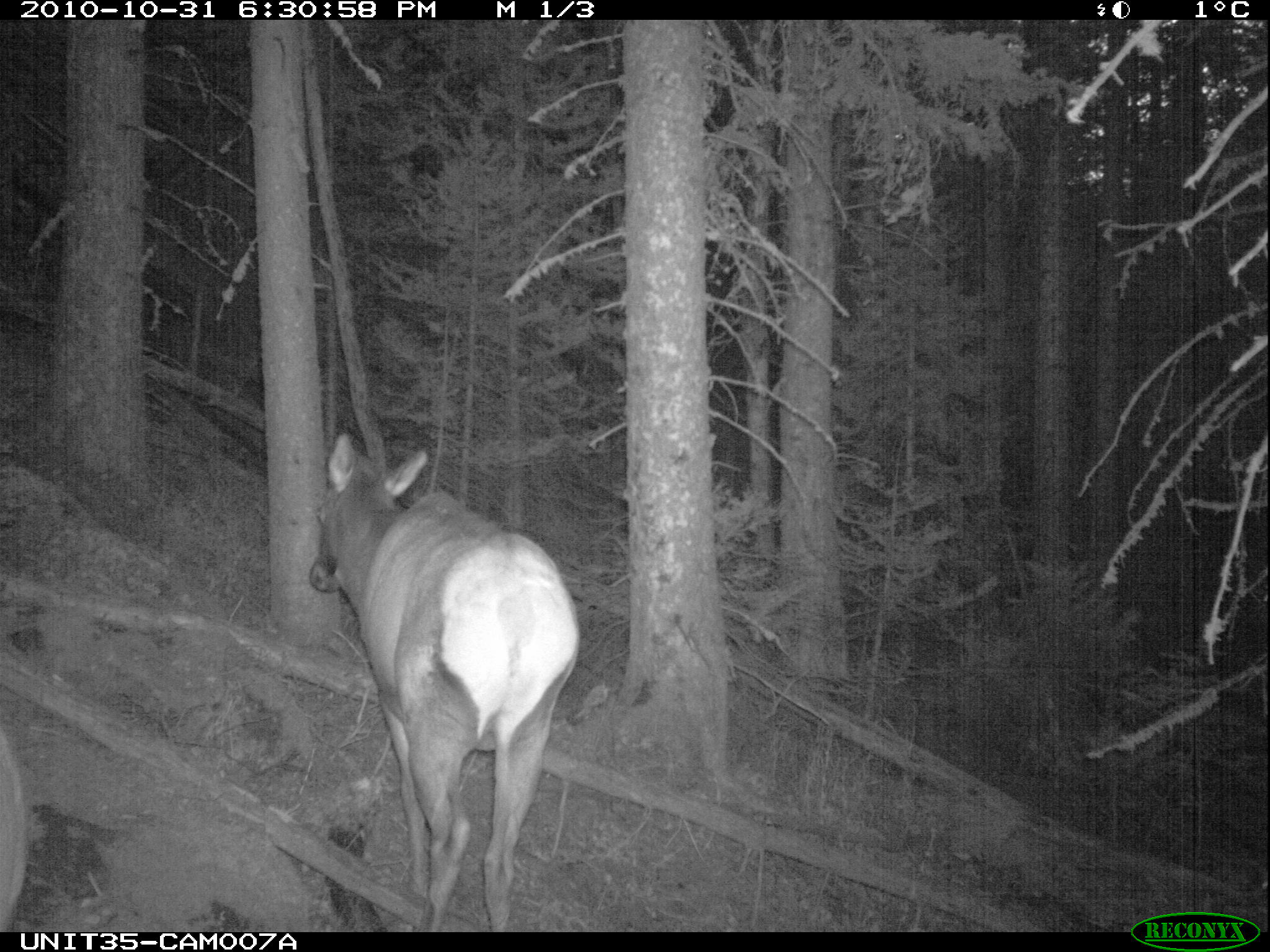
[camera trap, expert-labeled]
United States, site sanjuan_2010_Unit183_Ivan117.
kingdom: Animalia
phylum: Chordata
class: Mammalia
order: Artiodactyla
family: Cervidae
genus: Cervus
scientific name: Cervus elaphus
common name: red deer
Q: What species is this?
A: Cervus elaphus (red deer).